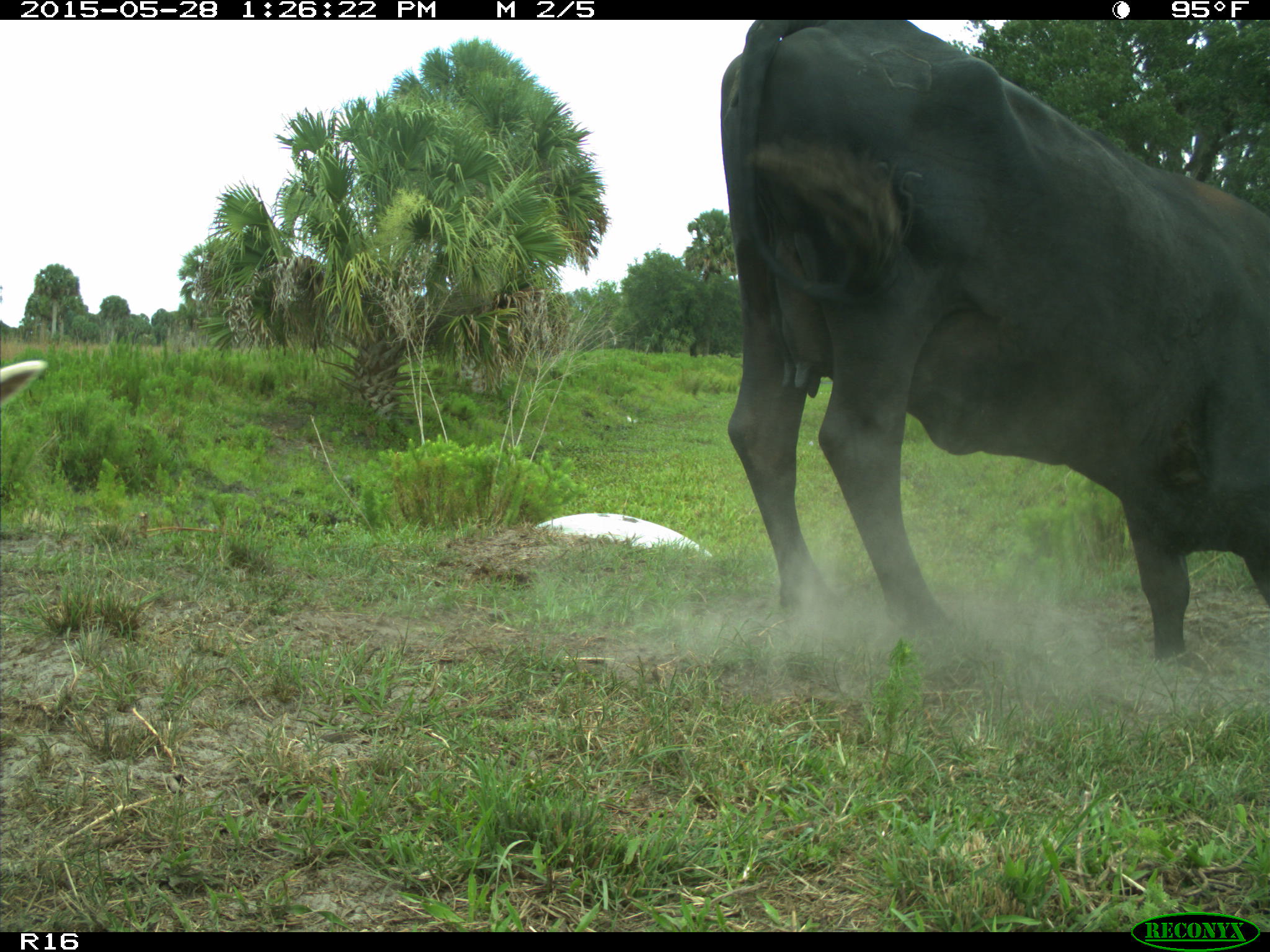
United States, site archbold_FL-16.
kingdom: Animalia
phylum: Chordata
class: Mammalia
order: Artiodactyla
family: Bovidae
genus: Bos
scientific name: Bos taurus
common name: domestic cow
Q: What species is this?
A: Bos taurus (domestic cow).